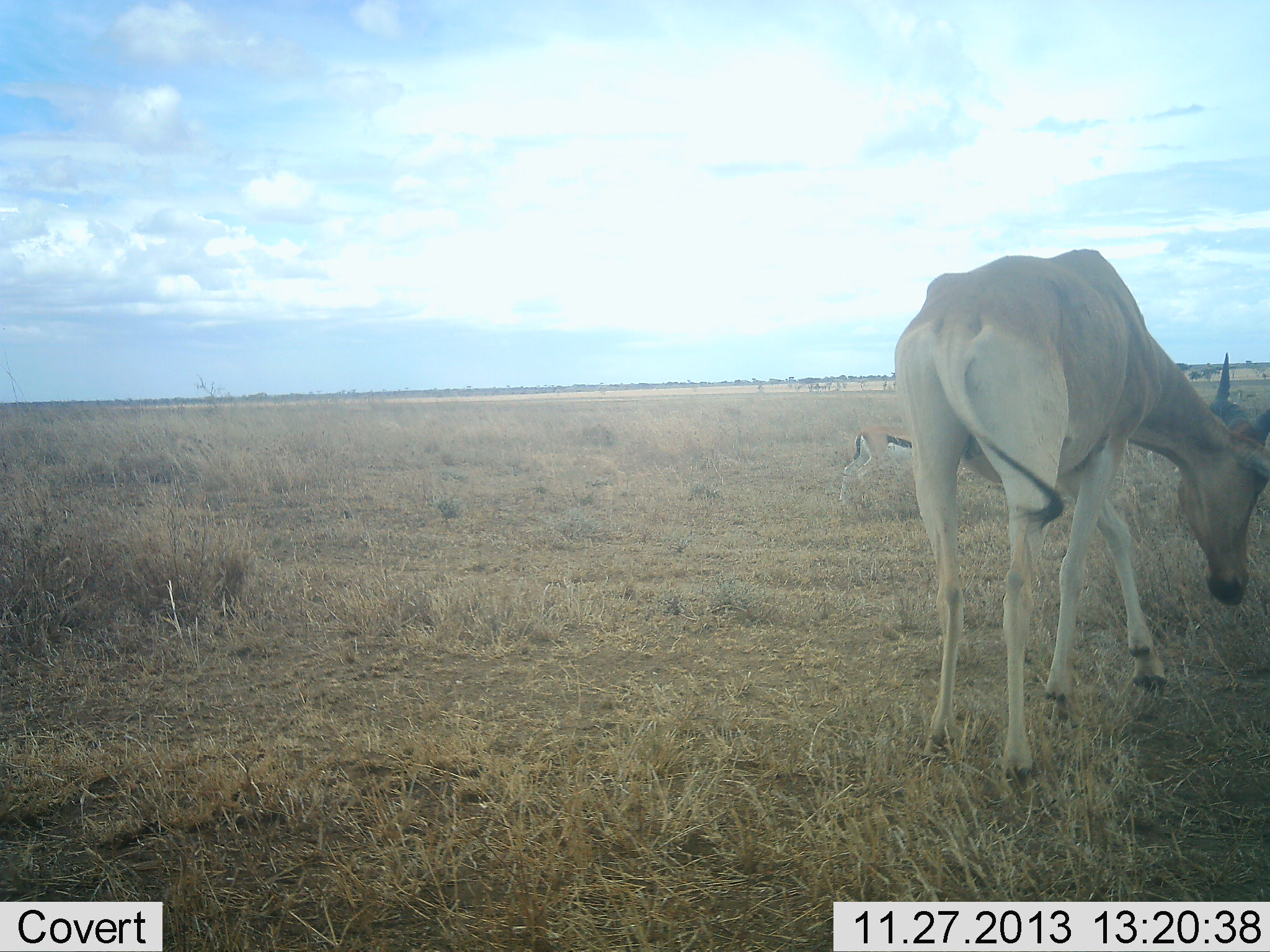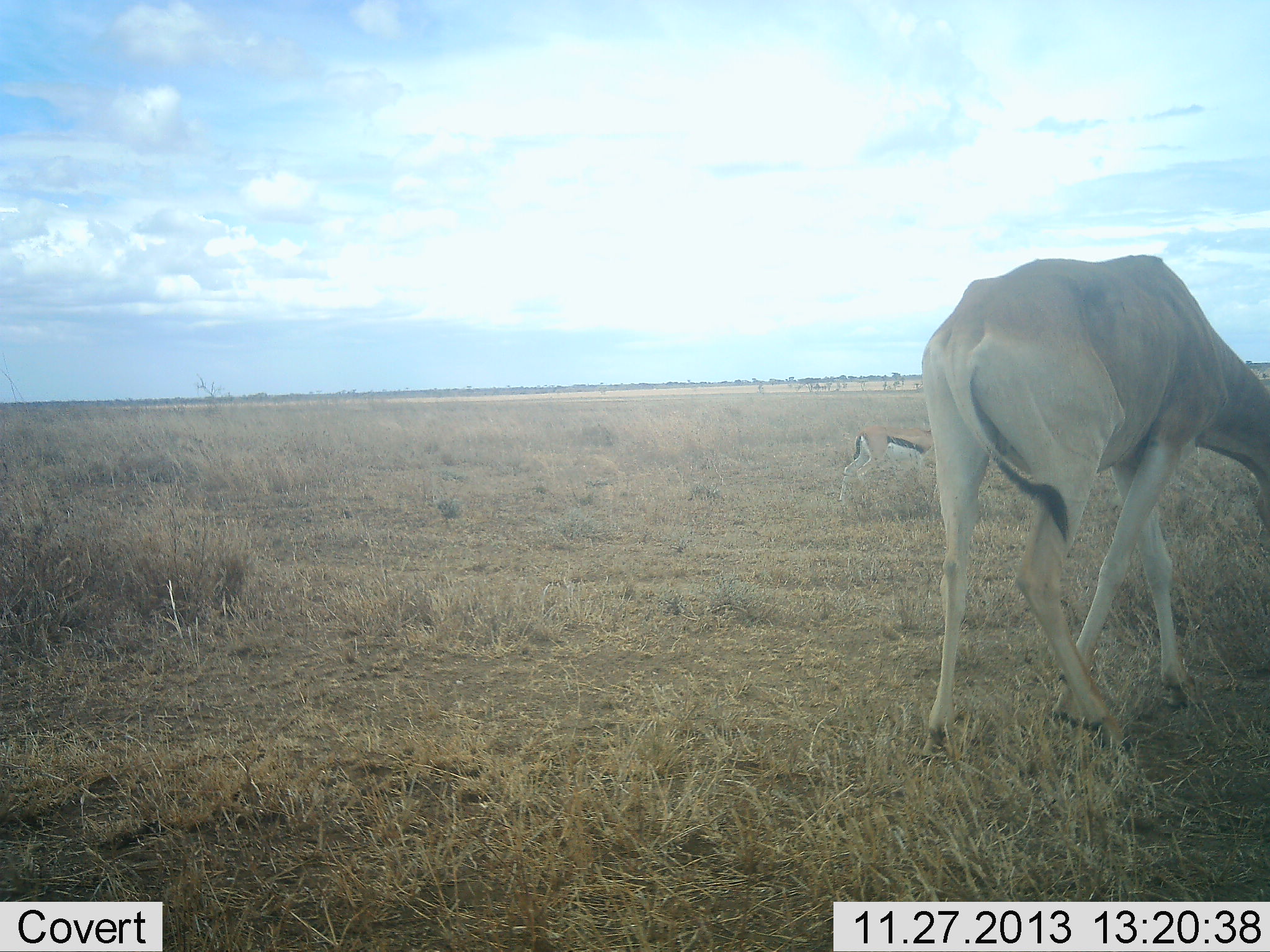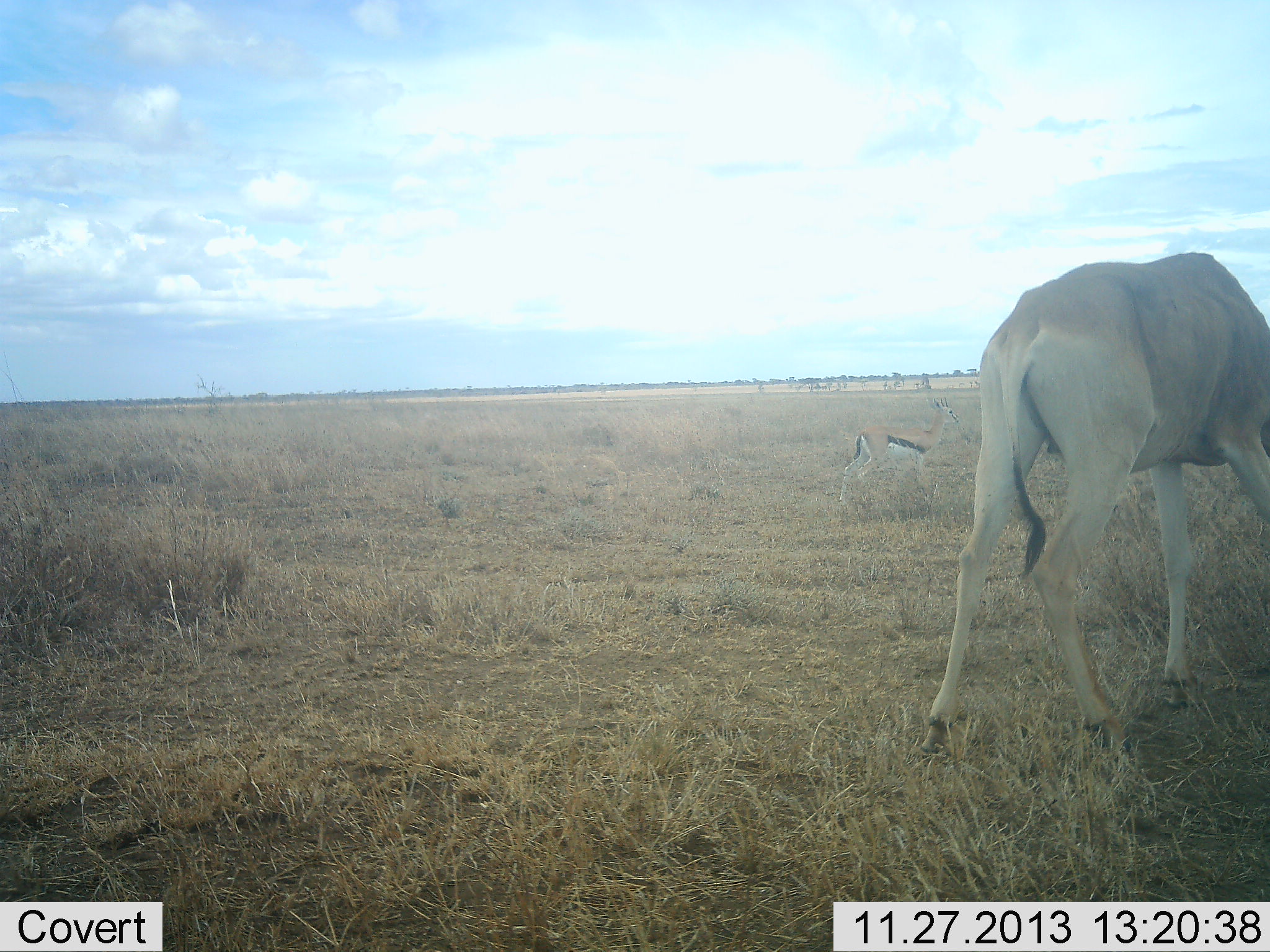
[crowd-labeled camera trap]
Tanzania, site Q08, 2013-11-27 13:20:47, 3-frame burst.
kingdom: Animalia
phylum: Chordata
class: Mammalia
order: Artiodactyla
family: Bovidae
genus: Eudorcas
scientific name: Eudorcas thomsonii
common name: thomson's gazelle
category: gazellethomsons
Gazellethomsons (thomson's gazelle) (Eudorcas thomsonii), count 1. Behavior (volunteer vote fractions): standing 71%, resting 0%, moving 7%, interacting 0%. Young present (vote fraction): 0%. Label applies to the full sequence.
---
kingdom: Animalia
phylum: Chordata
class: Mammalia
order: Artiodactyla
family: Bovidae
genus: Alcelaphus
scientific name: Alcelaphus buselaphus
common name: hartebeest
Hartebeest (Alcelaphus buselaphus), count 1. Behavior (volunteer vote fractions): standing 0%, resting 0%, moving 69%, interacting 0%. Young present (vote fraction): 0%. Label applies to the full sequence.